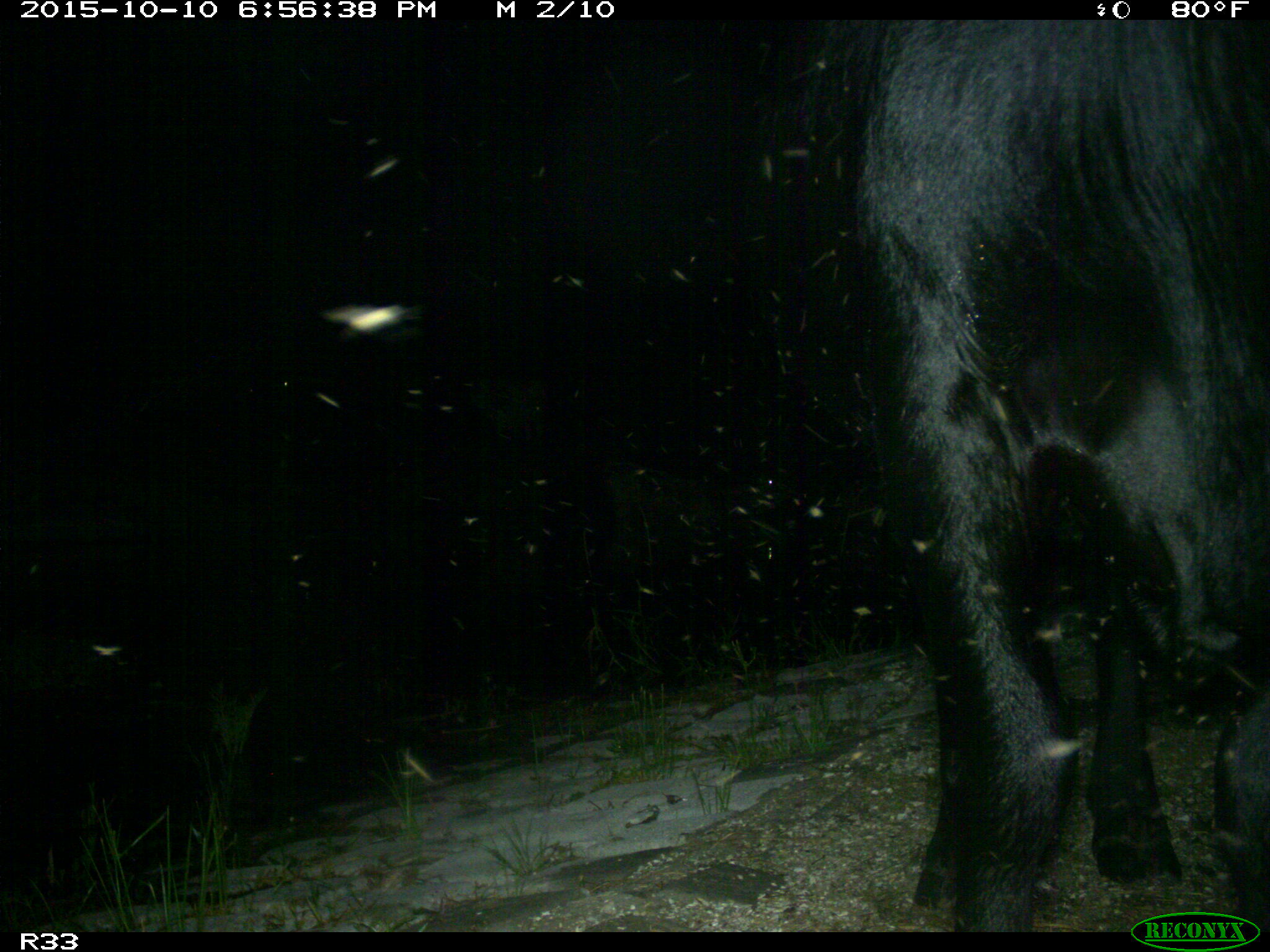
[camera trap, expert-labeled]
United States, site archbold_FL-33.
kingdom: Animalia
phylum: Chordata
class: Mammalia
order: Artiodactyla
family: Bovidae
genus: Bos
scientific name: Bos taurus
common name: domestic cow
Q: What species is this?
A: Bos taurus (domestic cow).